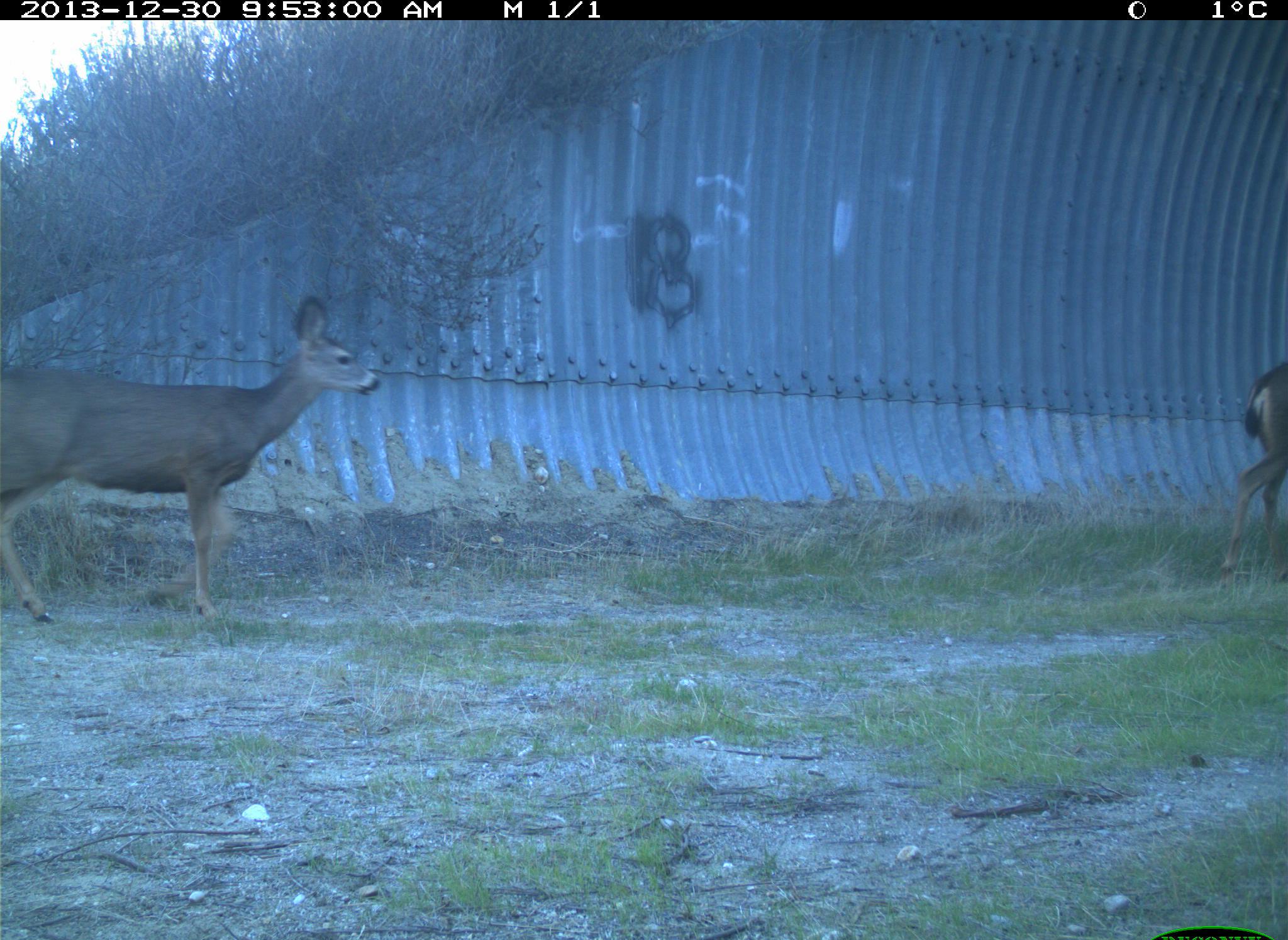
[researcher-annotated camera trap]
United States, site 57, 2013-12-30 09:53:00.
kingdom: Animalia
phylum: Chordata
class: Mammalia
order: Artiodactyla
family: Cervidae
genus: Odocoileus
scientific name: Odocoileus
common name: deer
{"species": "deer (Odocoileus)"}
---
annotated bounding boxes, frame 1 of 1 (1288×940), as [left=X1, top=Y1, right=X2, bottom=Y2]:
deer: [left=0, top=296, right=379, bottom=627]; [left=1213, top=360, right=1288, bottom=586]